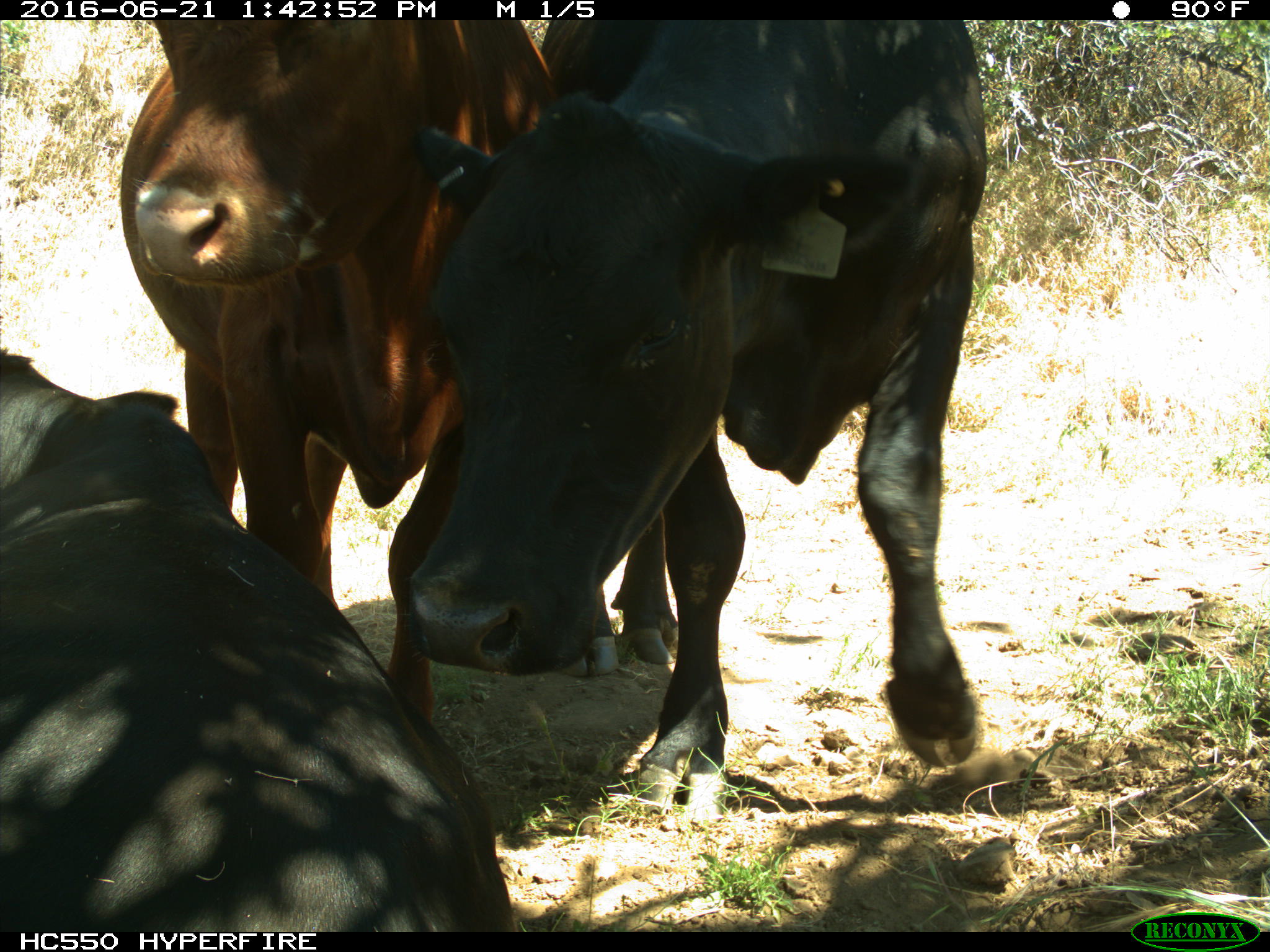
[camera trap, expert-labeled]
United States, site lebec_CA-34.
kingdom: Animalia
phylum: Chordata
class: Mammalia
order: Artiodactyla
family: Bovidae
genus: Bos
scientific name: Bos taurus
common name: domestic cow